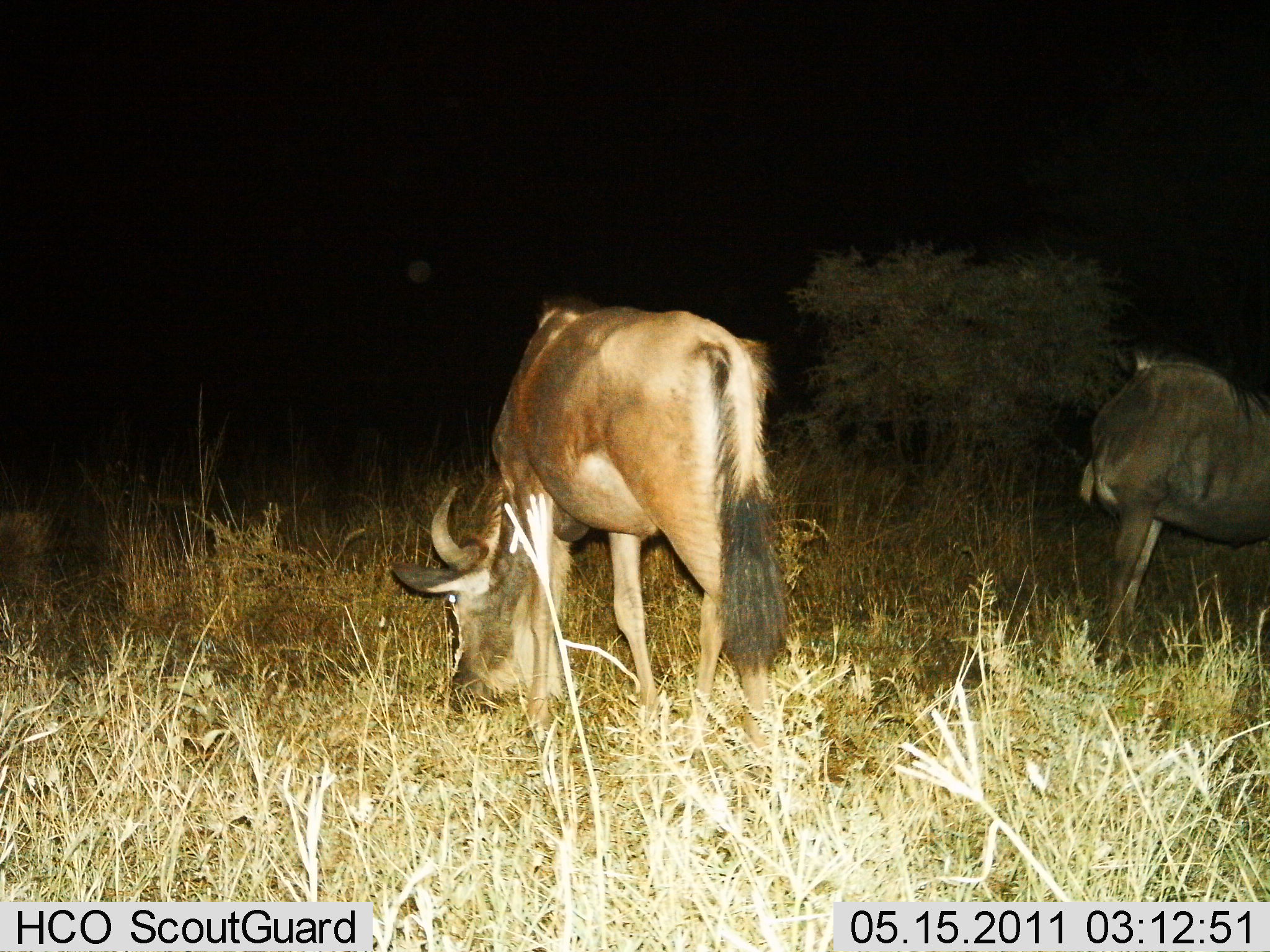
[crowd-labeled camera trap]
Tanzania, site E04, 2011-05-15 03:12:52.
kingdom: Animalia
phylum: Chordata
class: Mammalia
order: Artiodactyla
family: Bovidae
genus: Connochaetes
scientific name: Connochaetes taurinus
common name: blue wildebeest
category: wildebeest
Wildebeest (blue wildebeest) (Connochaetes taurinus), count 2. Behavior (volunteer vote fractions): standing 46%, resting 0%, moving 0%, interacting 0%. Young present (vote fraction): 0%. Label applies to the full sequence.